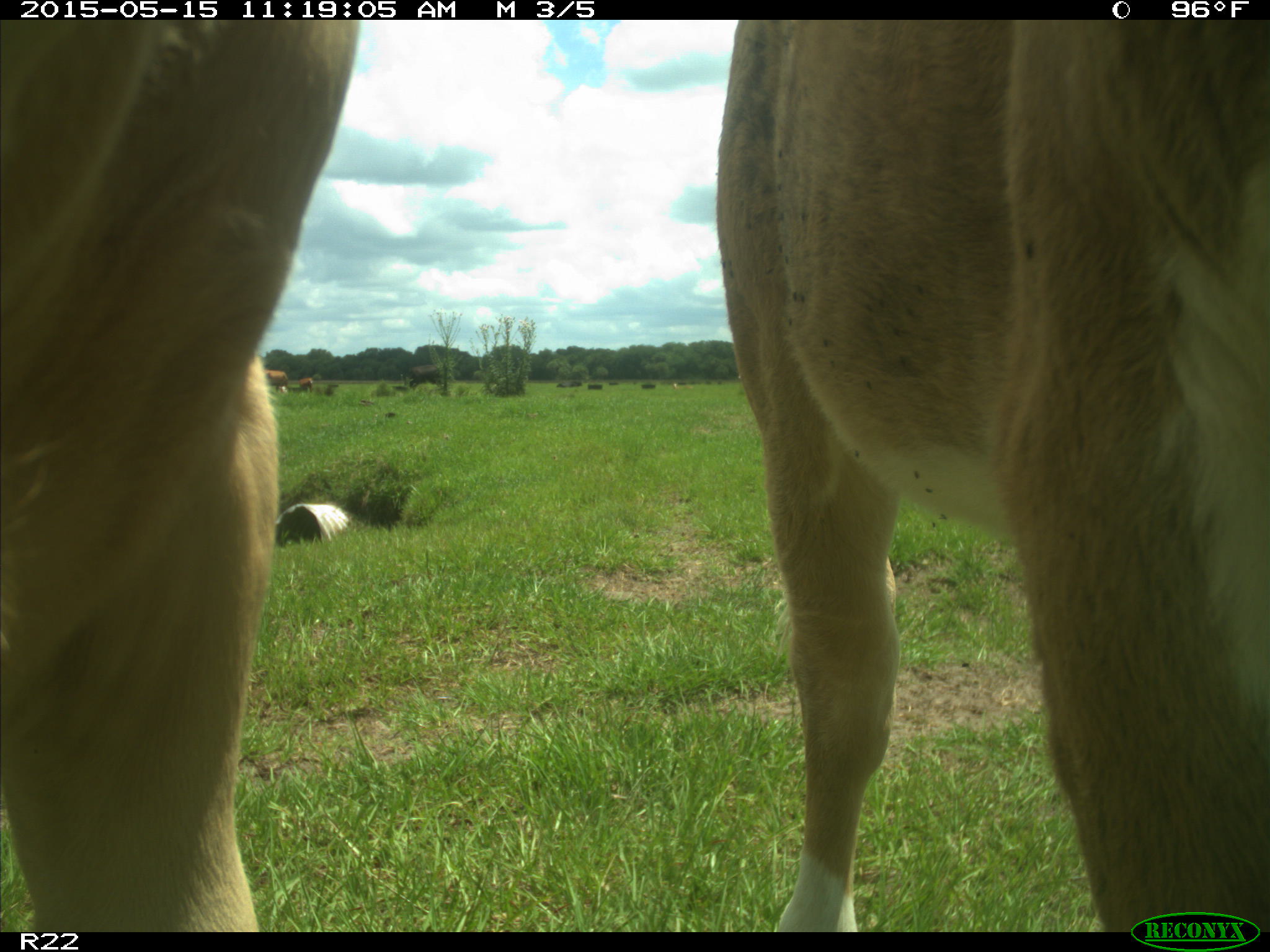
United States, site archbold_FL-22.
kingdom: Animalia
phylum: Chordata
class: Mammalia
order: Artiodactyla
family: Bovidae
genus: Bos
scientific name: Bos taurus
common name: domestic cow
Bos taurus (domestic cow).